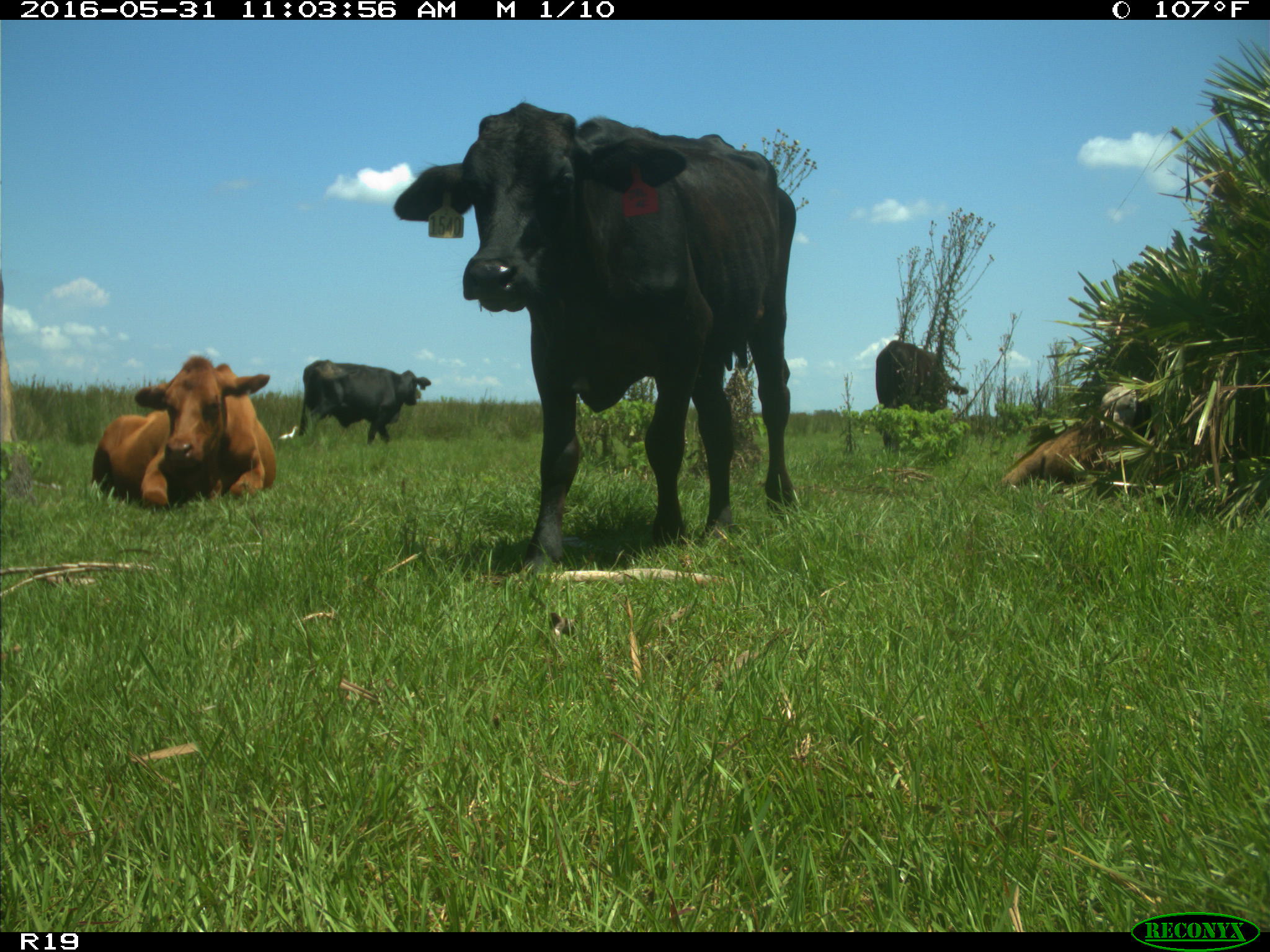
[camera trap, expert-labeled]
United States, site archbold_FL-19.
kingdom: Animalia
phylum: Chordata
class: Mammalia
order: Artiodactyla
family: Bovidae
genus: Bos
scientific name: Bos taurus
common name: domestic cow